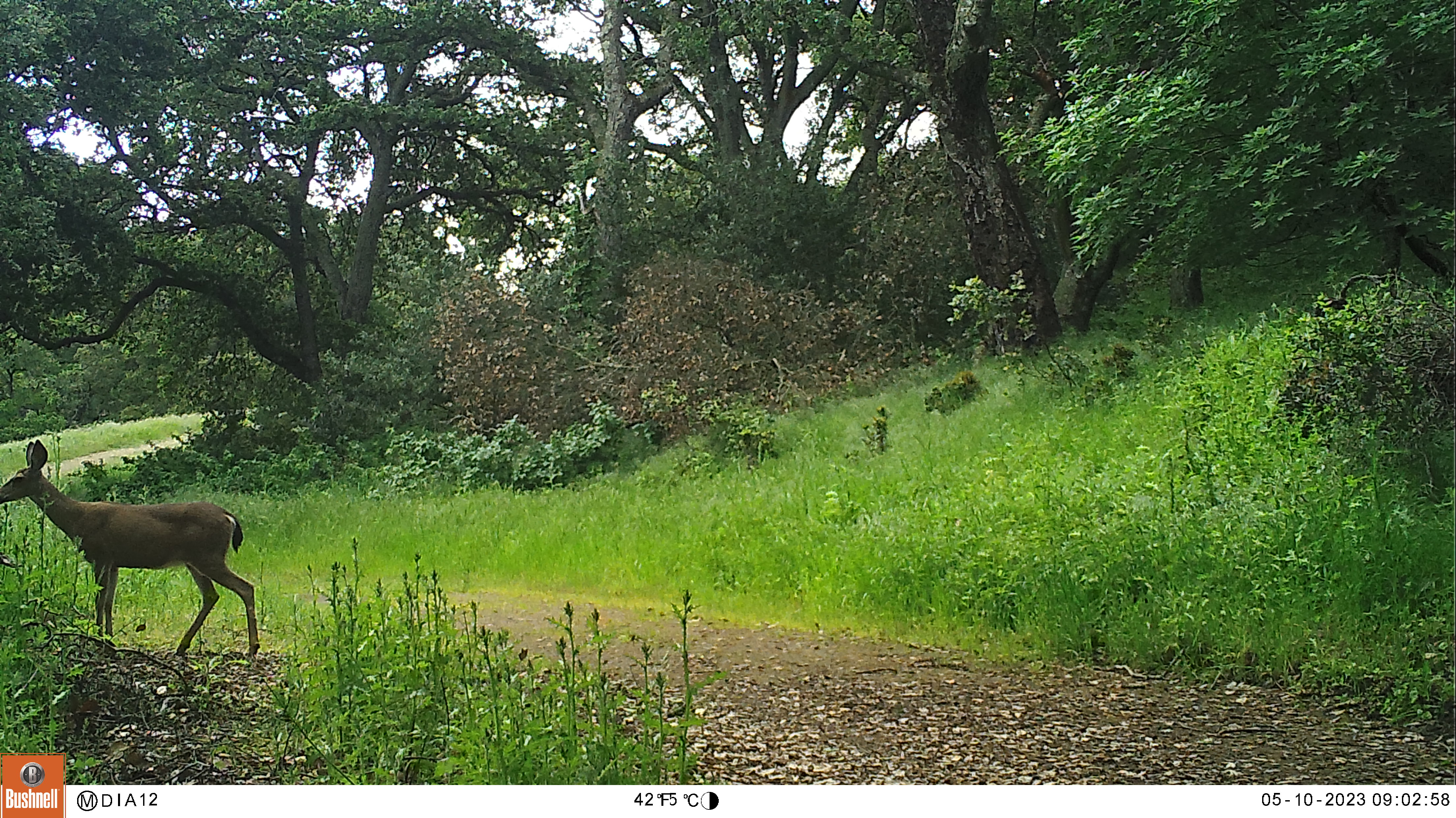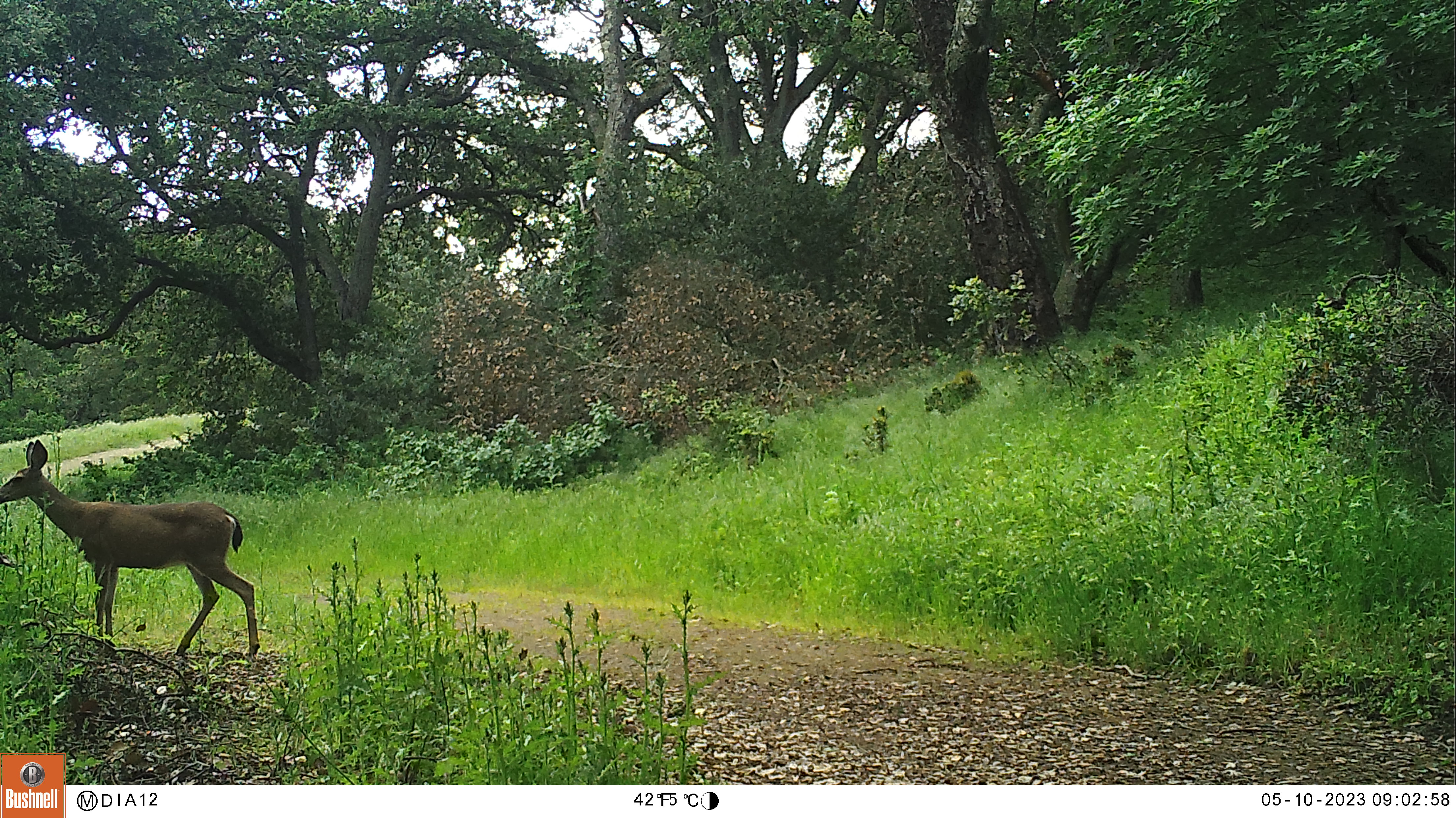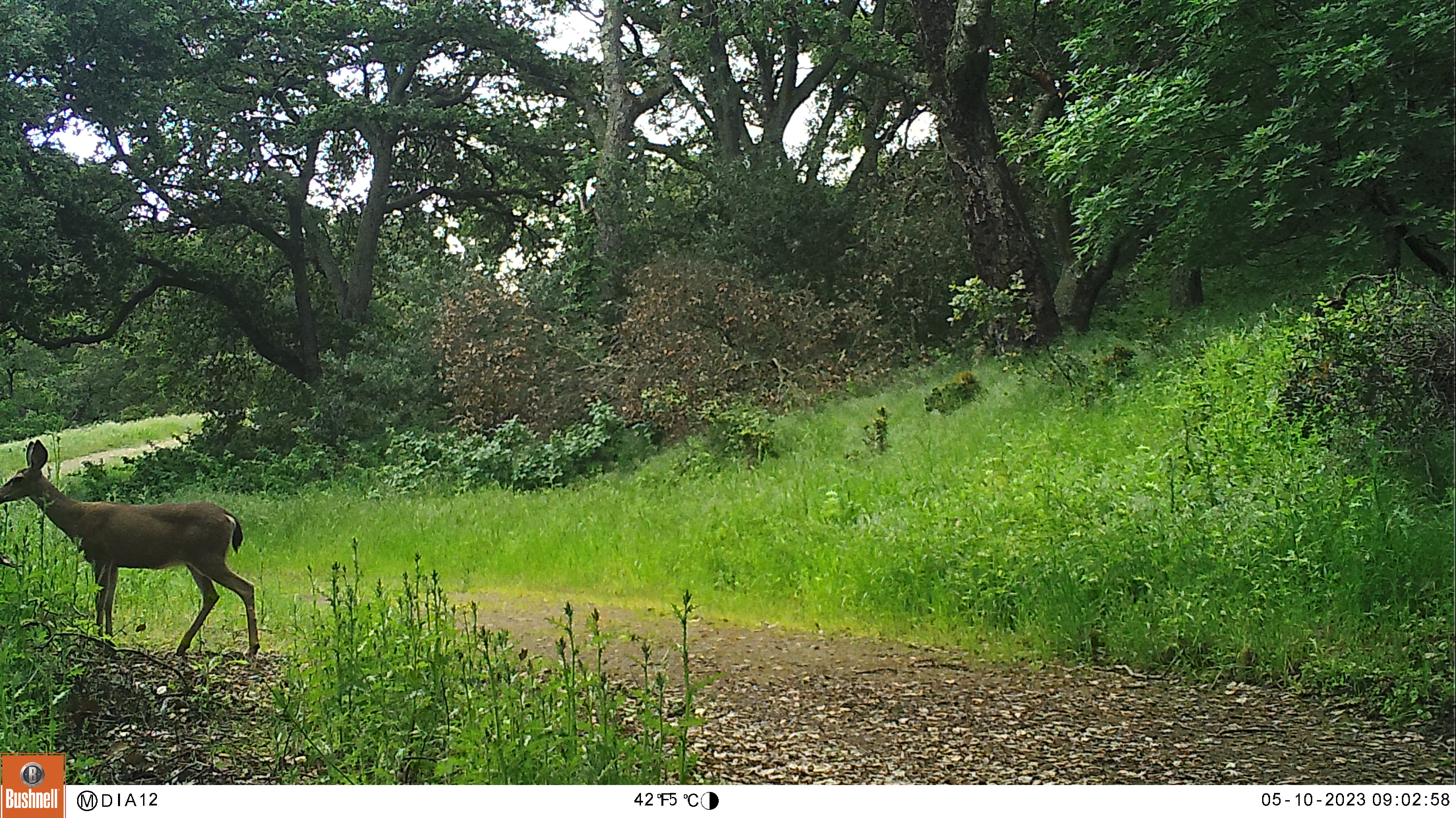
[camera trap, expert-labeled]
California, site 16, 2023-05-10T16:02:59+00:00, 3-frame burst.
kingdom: Animalia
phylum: Chordata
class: Mammalia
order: Artiodactyla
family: Cervidae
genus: Odocoileus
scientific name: Odocoileus hemionus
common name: mule deer